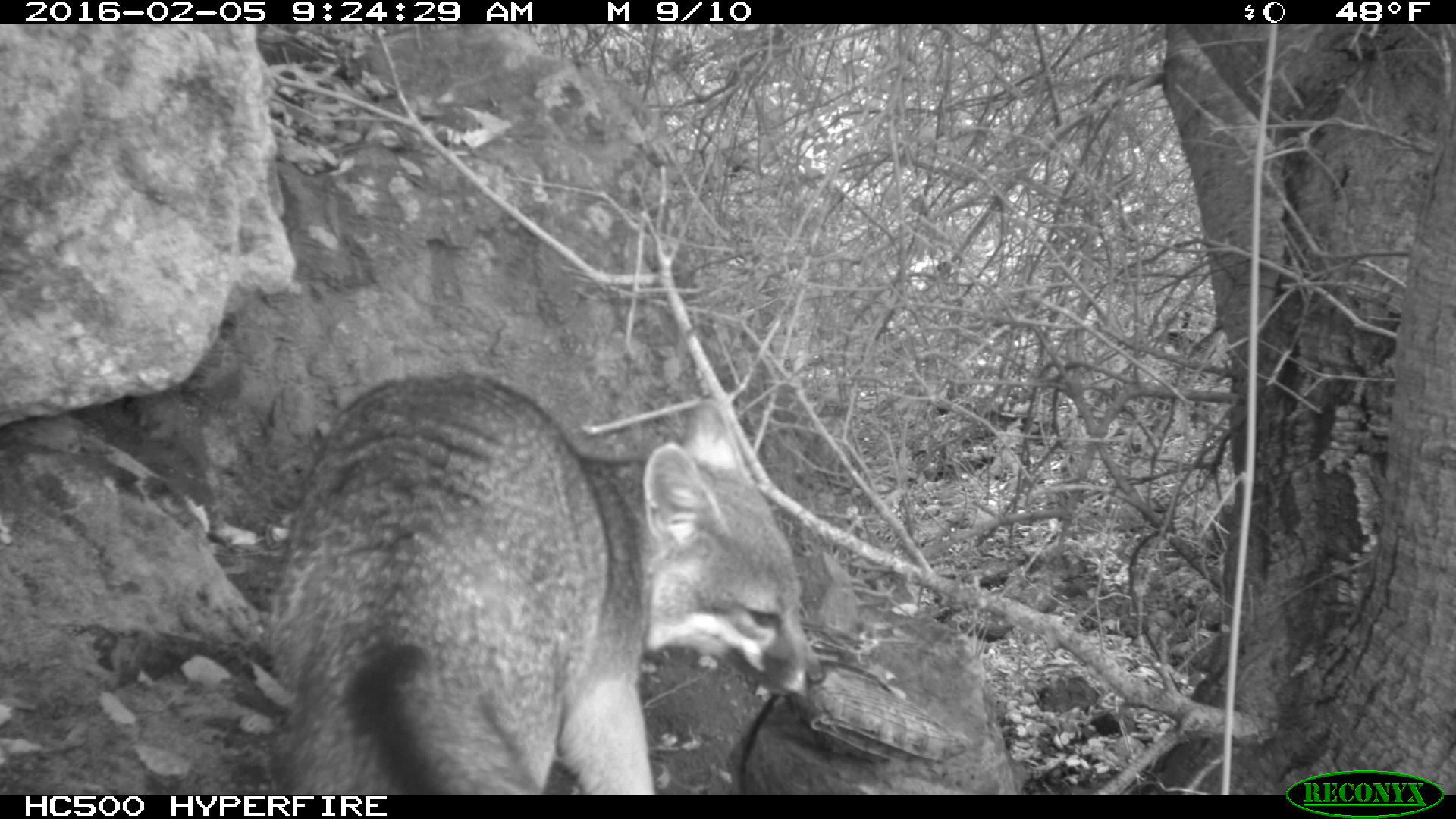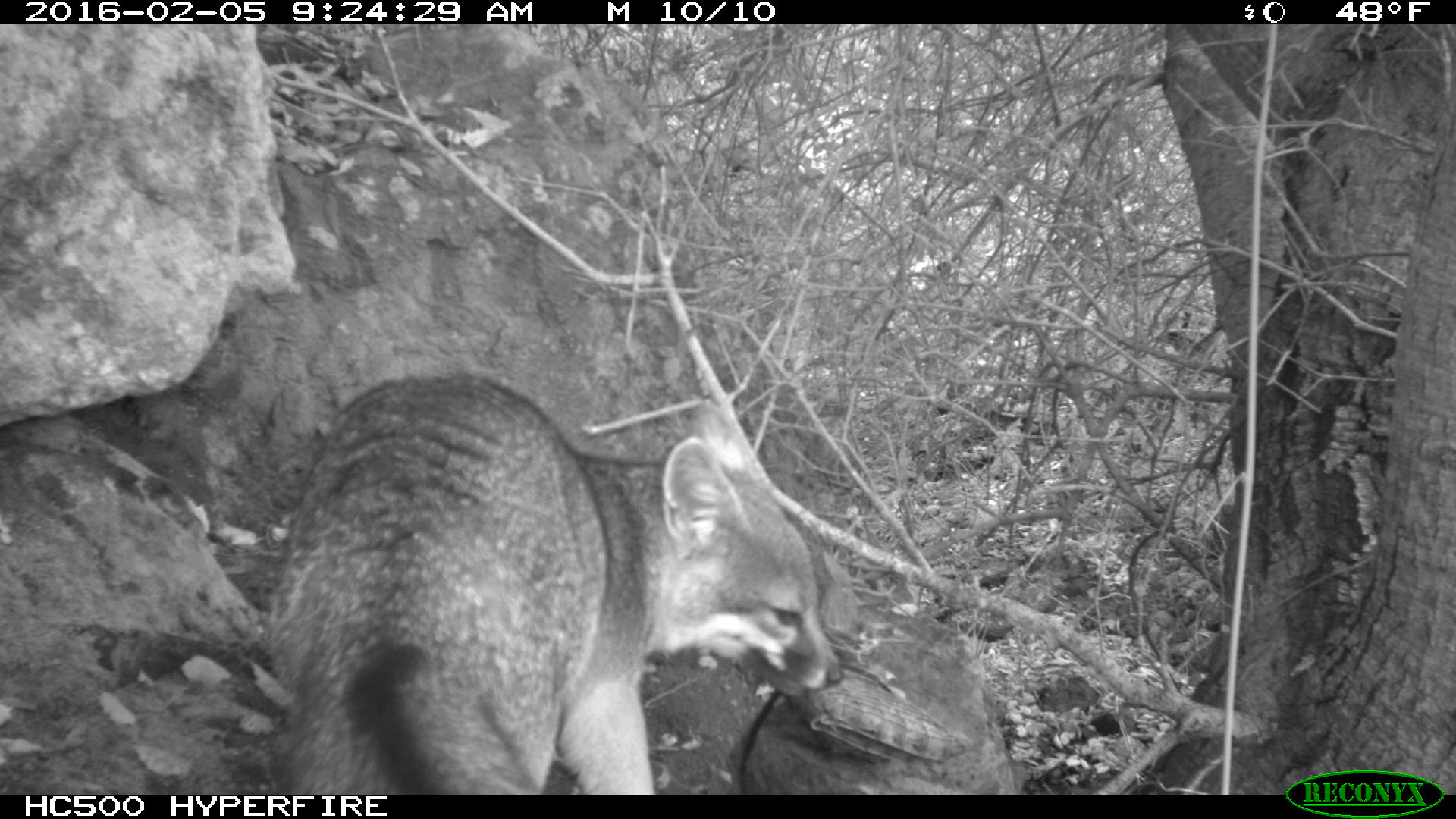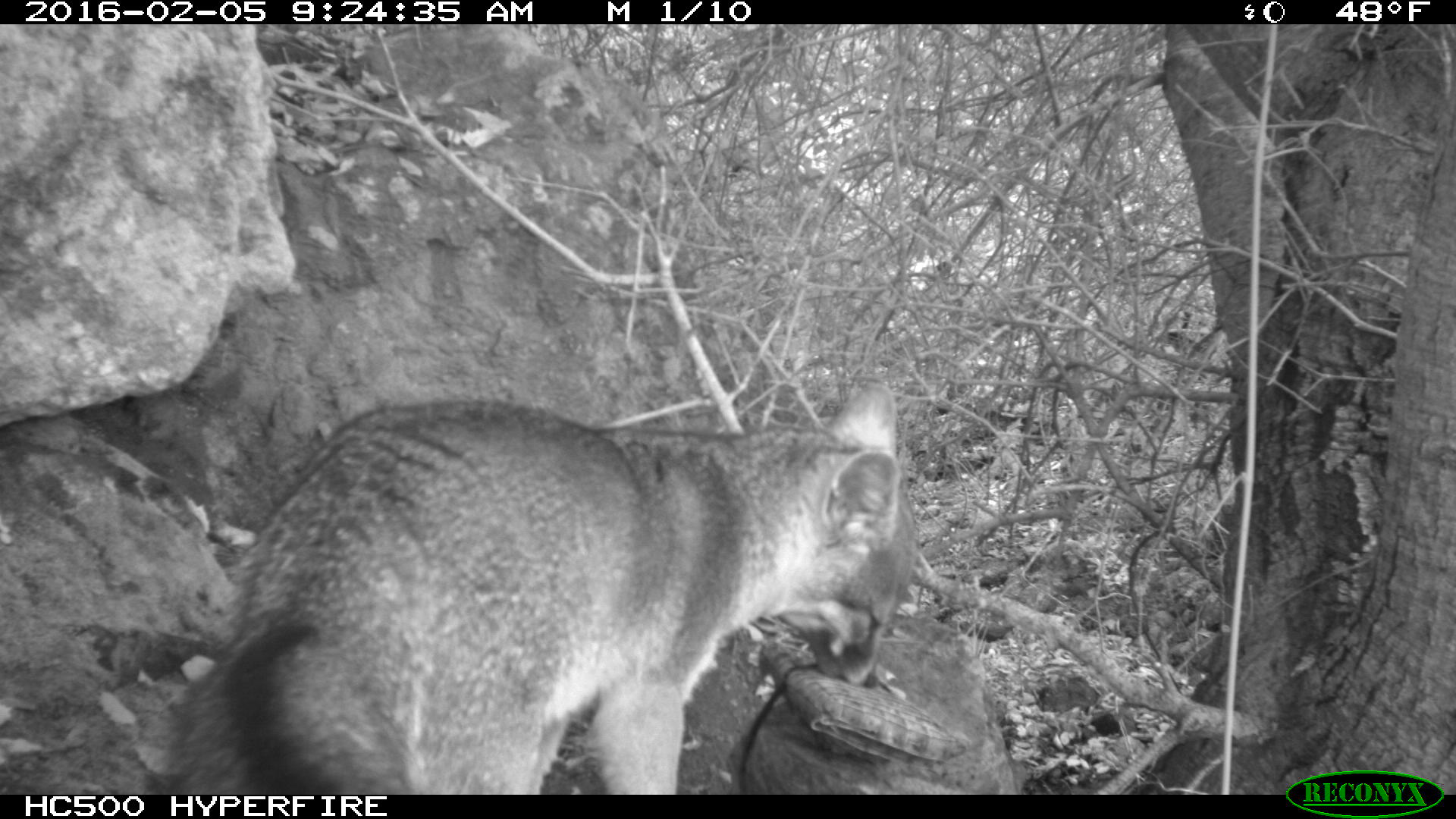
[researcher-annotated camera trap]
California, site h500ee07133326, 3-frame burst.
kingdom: Animalia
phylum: Chordata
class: Mammalia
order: Carnivora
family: Canidae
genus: Urocyon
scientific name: Urocyon littoralis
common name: island fox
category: fox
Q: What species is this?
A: Fox (island fox) (Urocyon littoralis).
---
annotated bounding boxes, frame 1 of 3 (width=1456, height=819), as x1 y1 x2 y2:
fox: 267 367 824 794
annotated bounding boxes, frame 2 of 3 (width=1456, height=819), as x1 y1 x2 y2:
fox: 268 374 842 794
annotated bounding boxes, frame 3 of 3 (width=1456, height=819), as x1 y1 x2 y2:
fox: 162 378 913 793